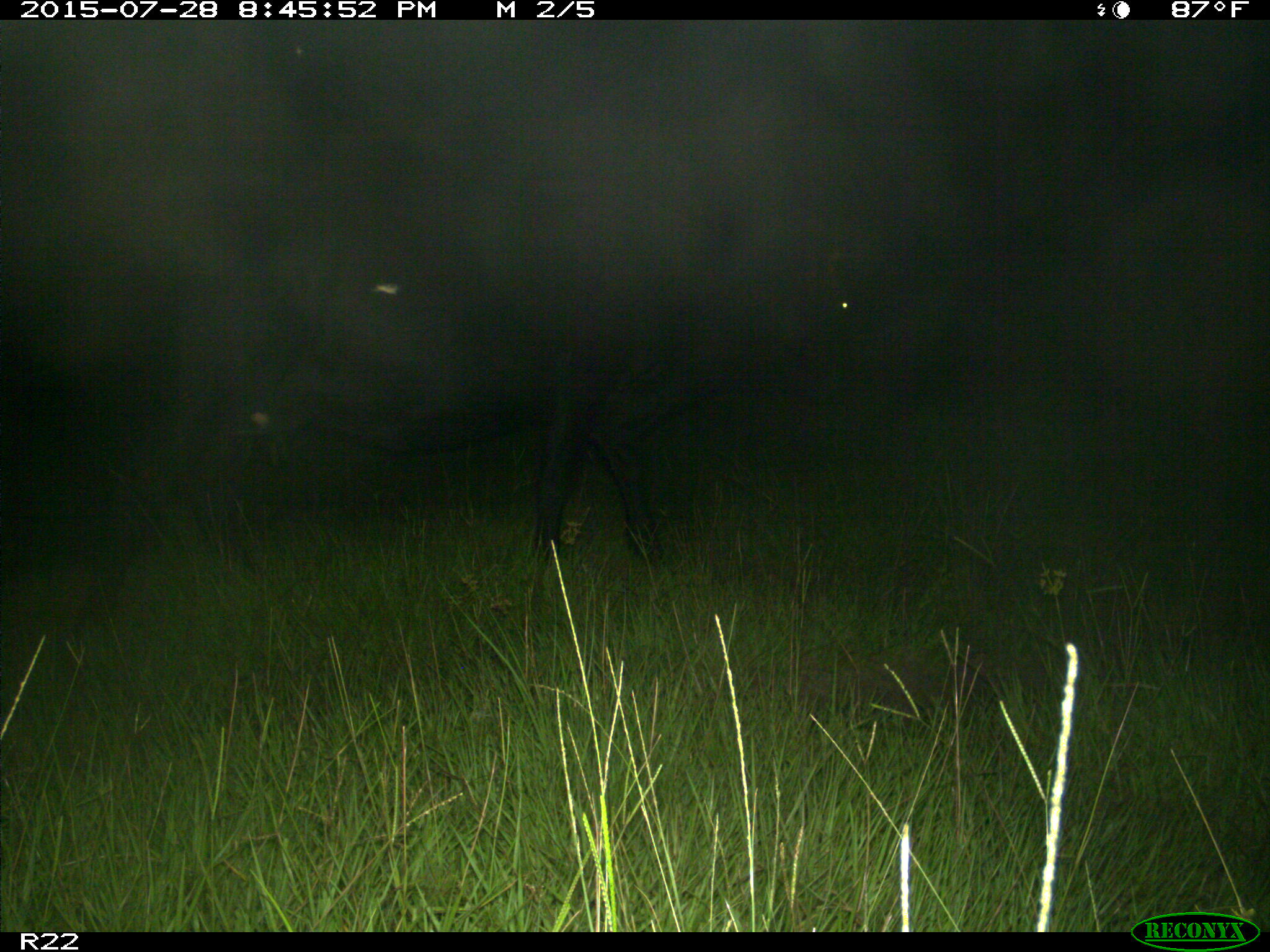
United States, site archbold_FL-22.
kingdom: Animalia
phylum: Chordata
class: Mammalia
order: Artiodactyla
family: Bovidae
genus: Bos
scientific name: Bos taurus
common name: domestic cow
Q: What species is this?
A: Bos taurus (domestic cow).